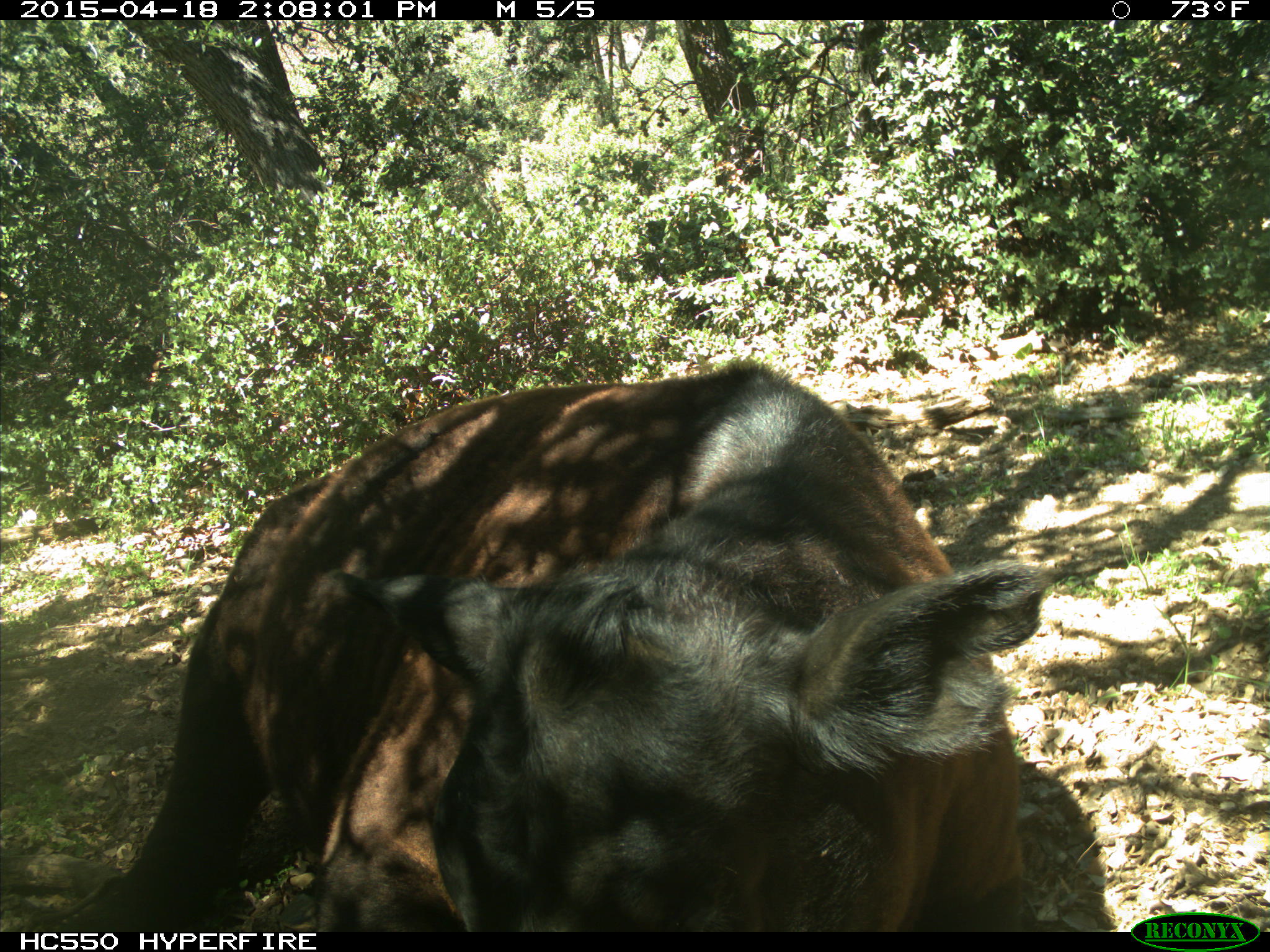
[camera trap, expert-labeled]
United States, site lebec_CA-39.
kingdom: Animalia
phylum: Chordata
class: Mammalia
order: Artiodactyla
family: Bovidae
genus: Bos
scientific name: Bos taurus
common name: domestic cow